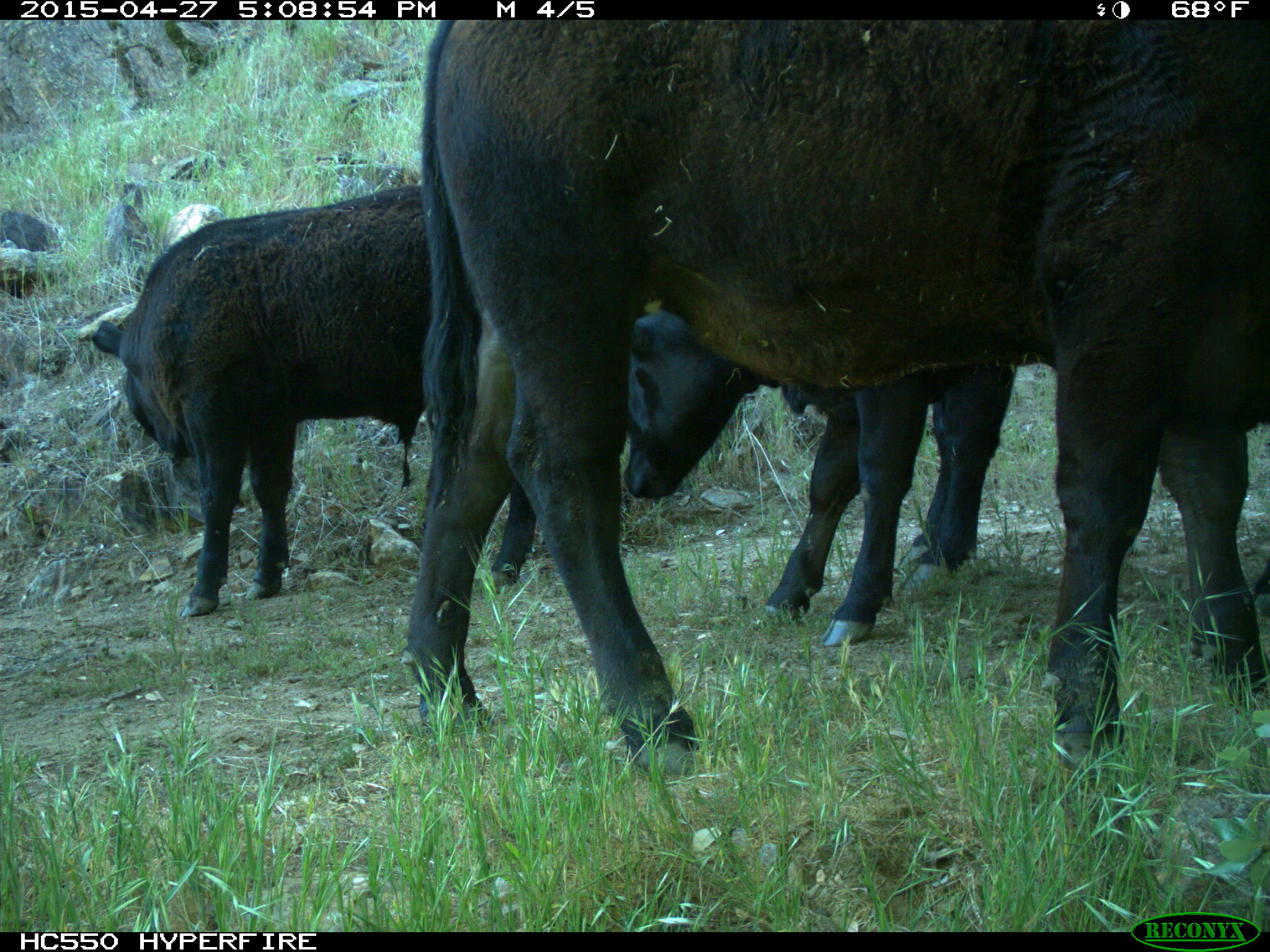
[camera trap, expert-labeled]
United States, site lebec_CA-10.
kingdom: Animalia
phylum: Chordata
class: Mammalia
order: Artiodactyla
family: Bovidae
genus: Bos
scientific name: Bos taurus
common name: domestic cow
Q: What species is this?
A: Bos taurus (domestic cow).